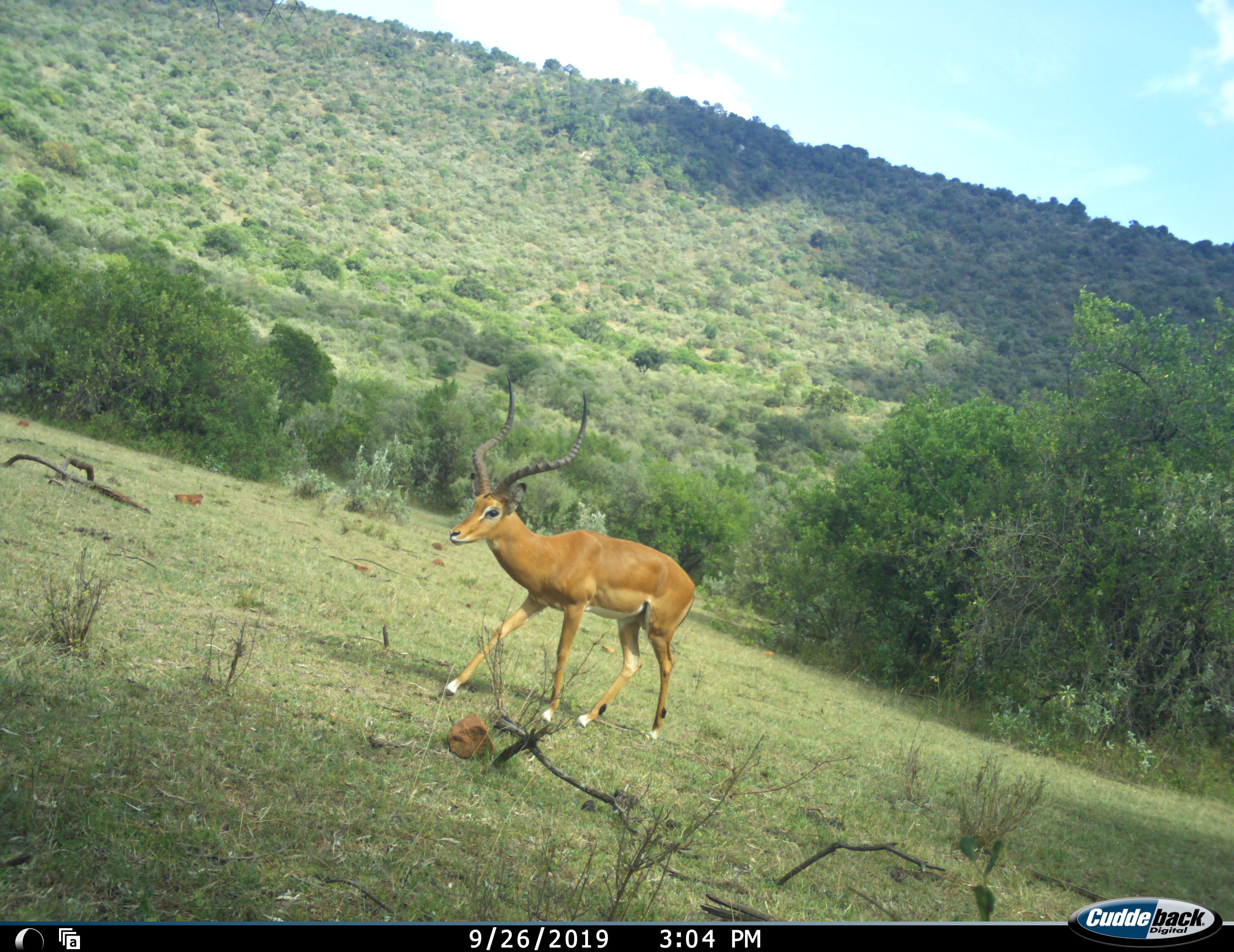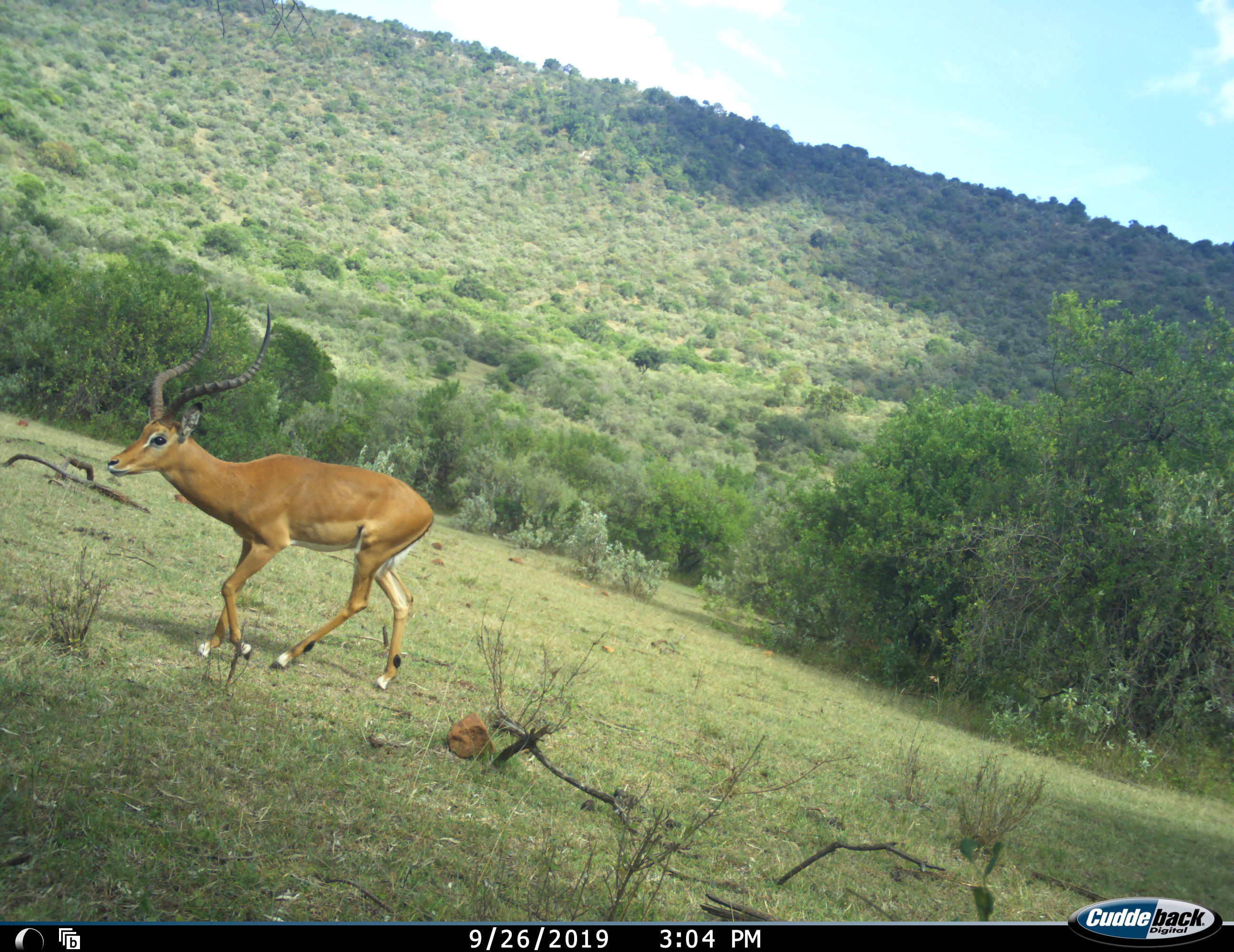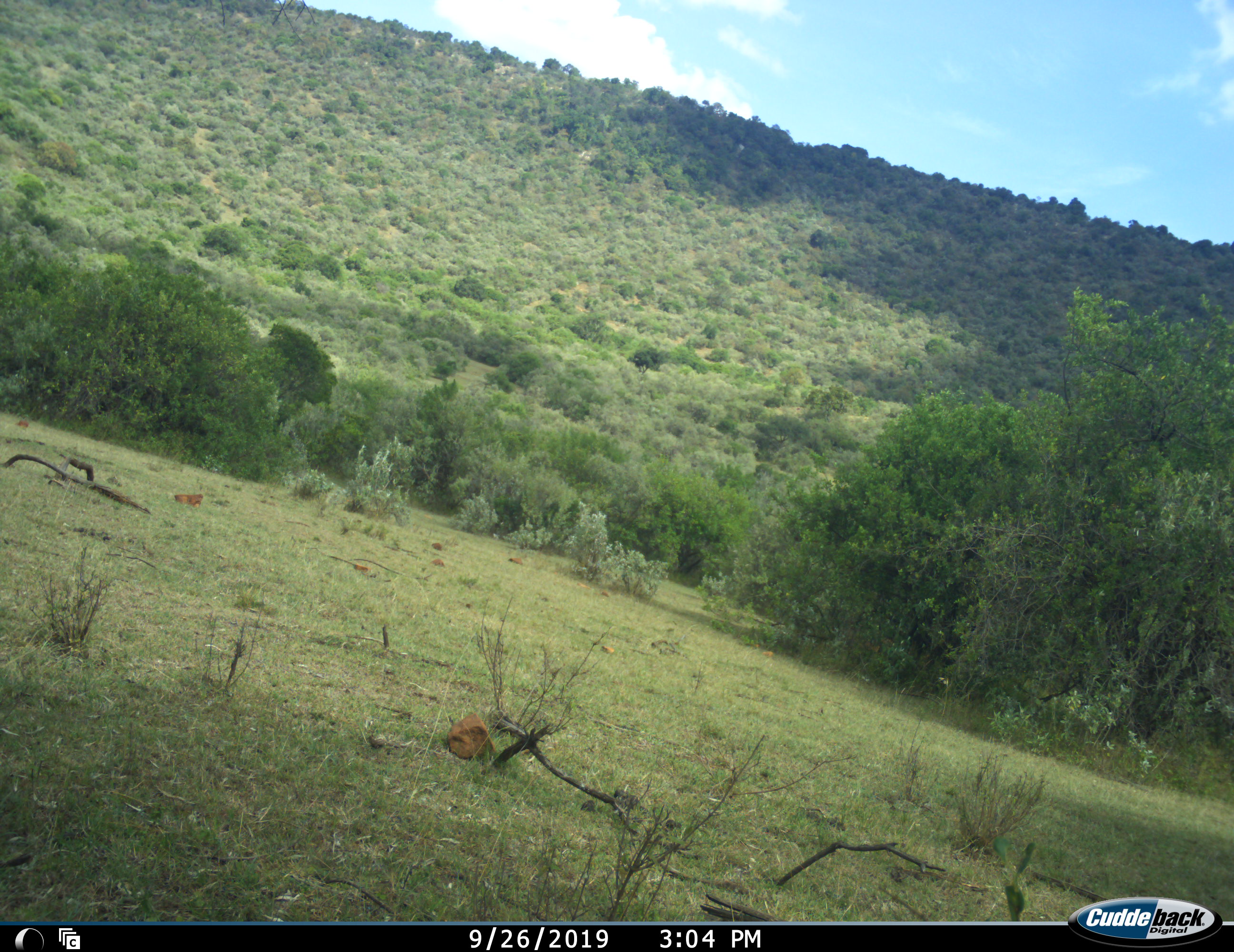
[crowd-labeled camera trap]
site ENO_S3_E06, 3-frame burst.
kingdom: Animalia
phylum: Chordata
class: Mammalia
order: Artiodactyla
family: Bovidae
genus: Aepyceros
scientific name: Aepyceros melampus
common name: impala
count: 1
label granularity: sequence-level